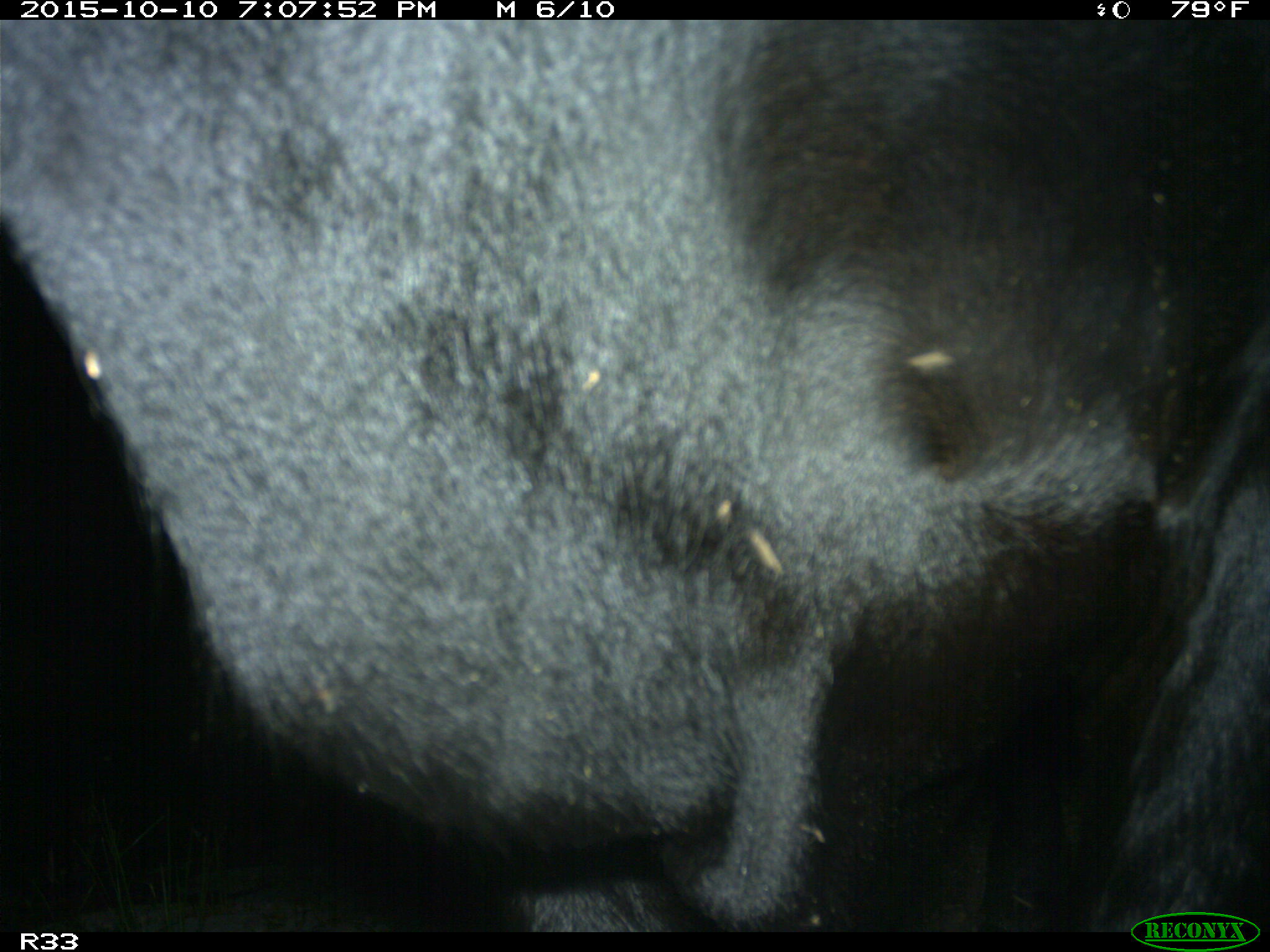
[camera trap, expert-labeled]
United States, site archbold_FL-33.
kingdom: Animalia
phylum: Chordata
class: Mammalia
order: Artiodactyla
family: Bovidae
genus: Bos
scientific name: Bos taurus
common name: domestic cow